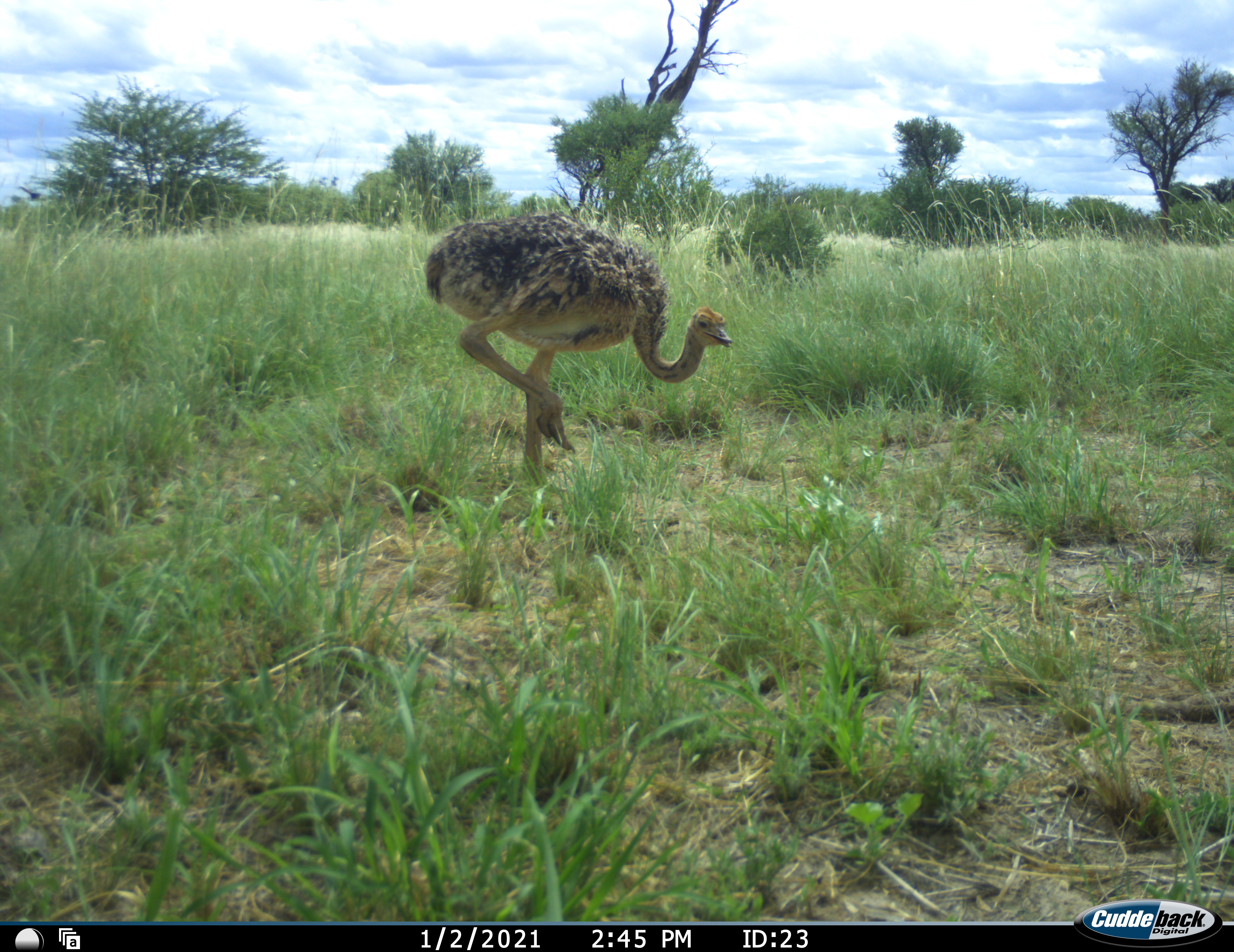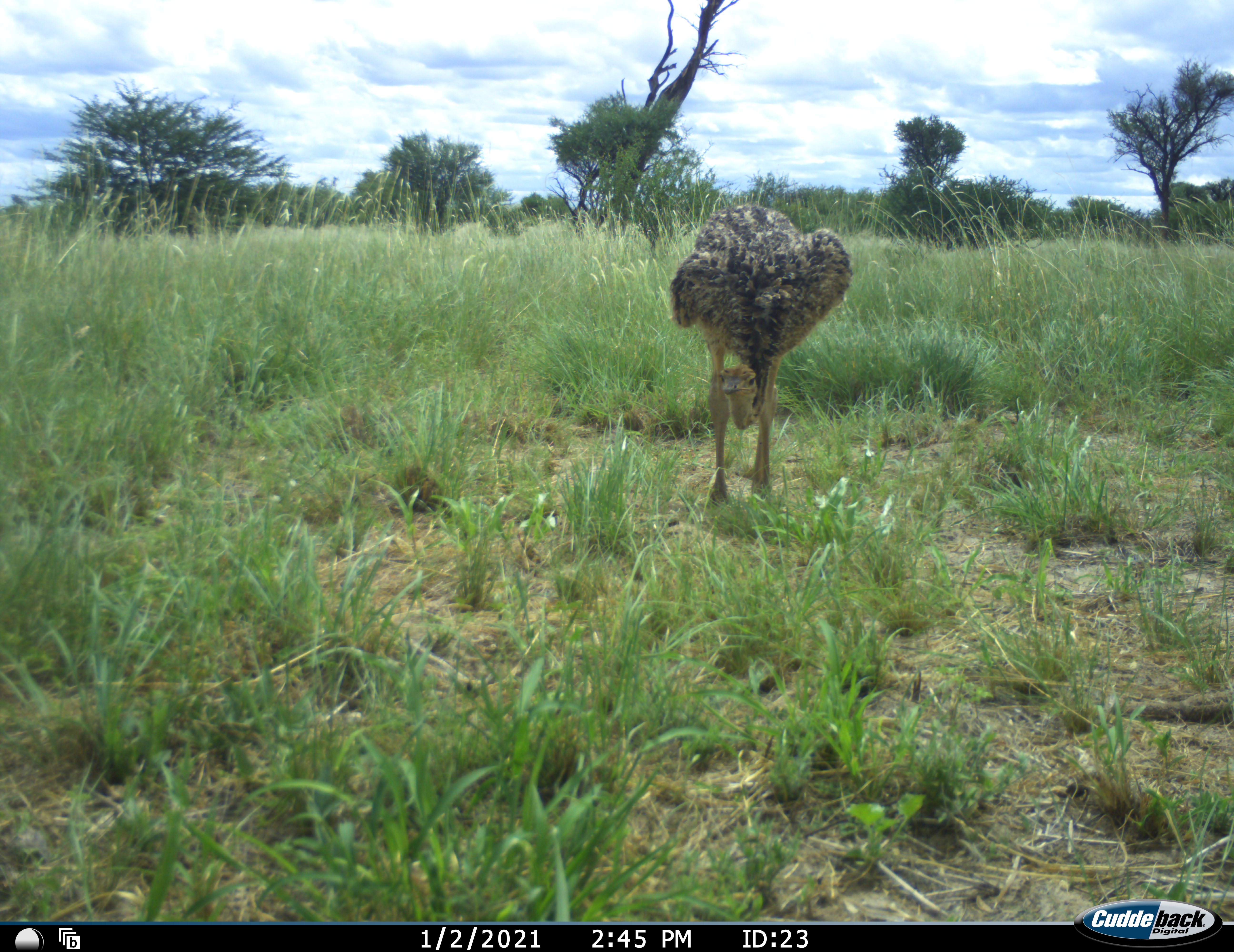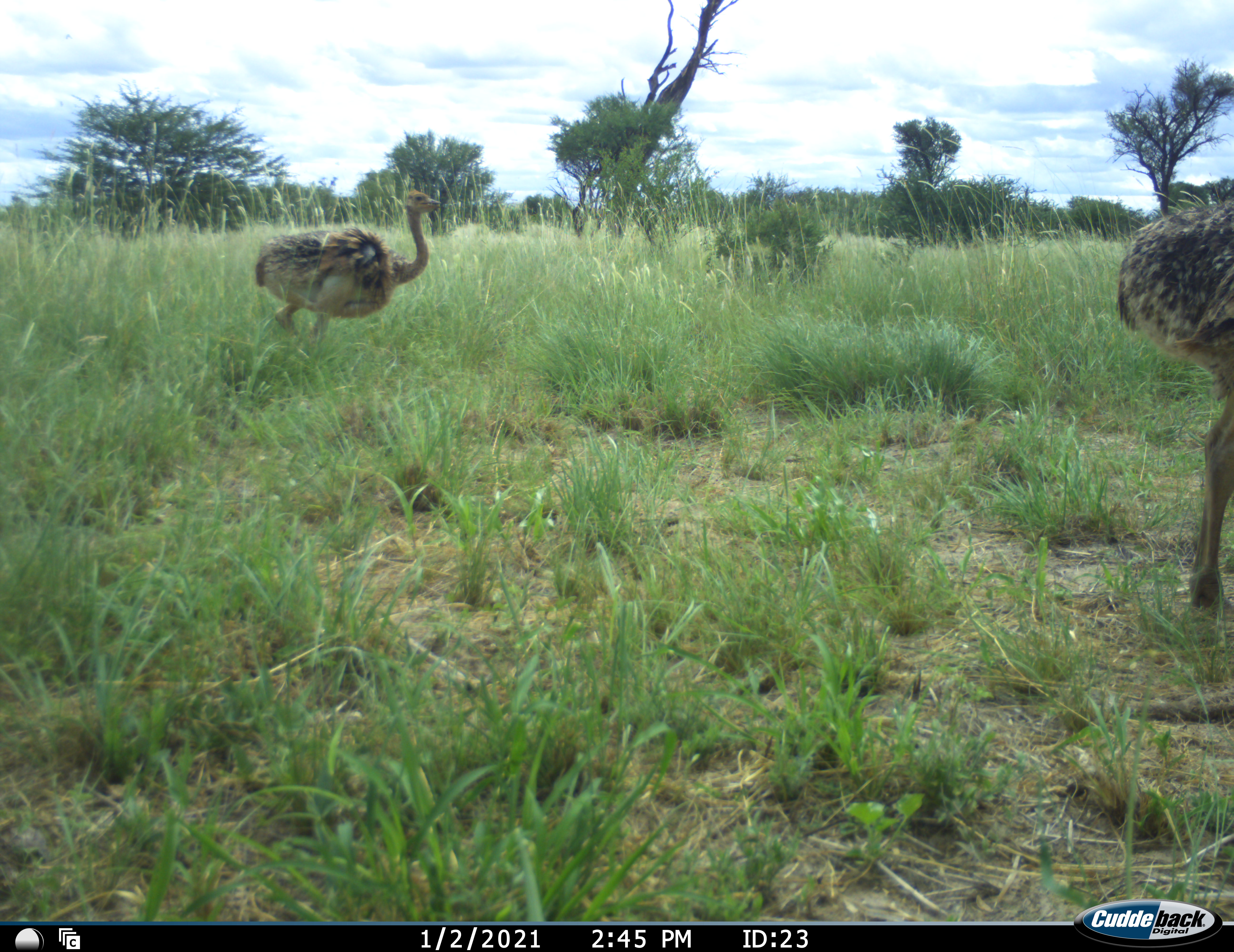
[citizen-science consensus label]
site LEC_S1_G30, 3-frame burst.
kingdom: Animalia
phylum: Chordata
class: Aves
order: Struthioniformes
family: Struthionidae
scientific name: Struthionidae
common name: ostrich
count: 2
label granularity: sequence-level